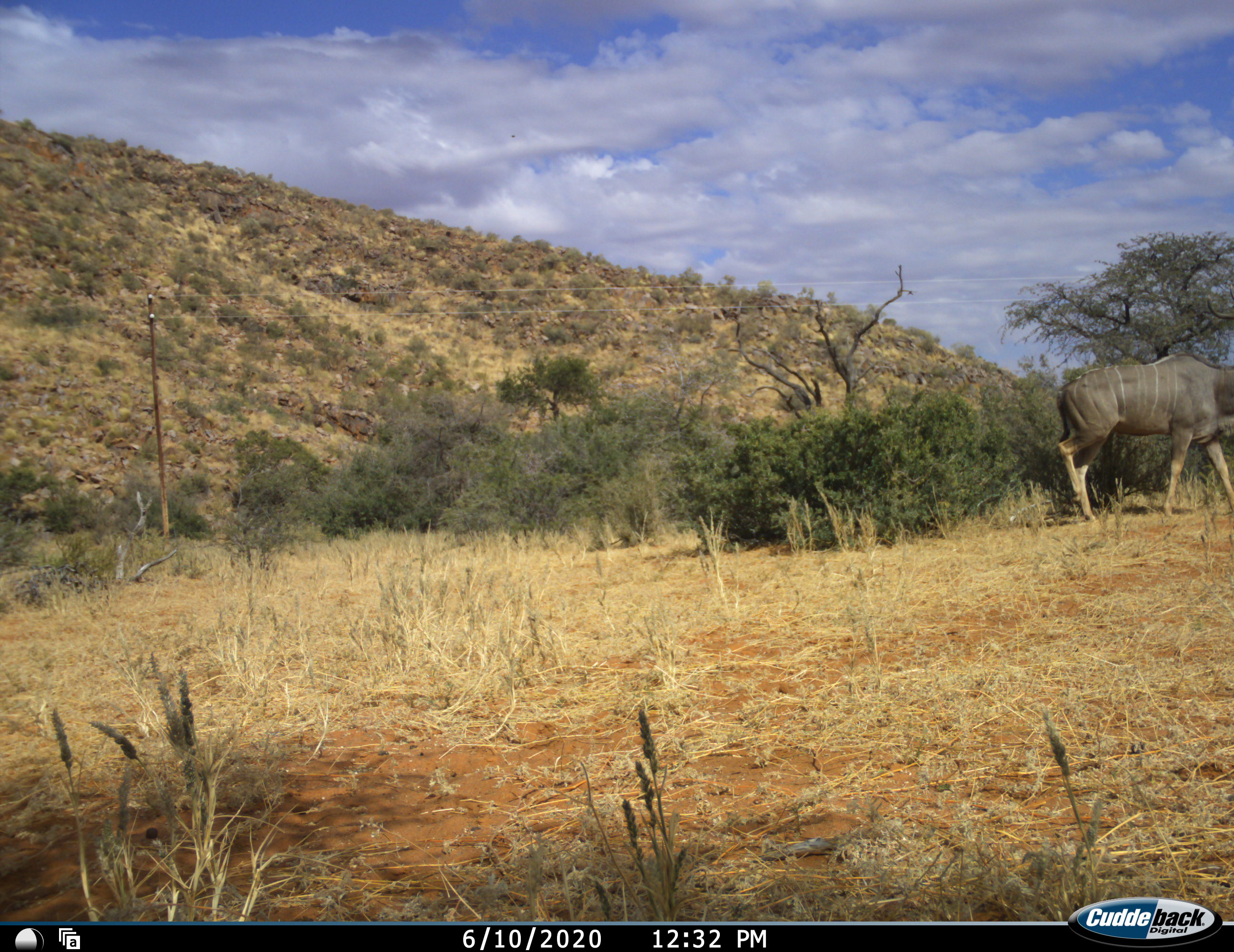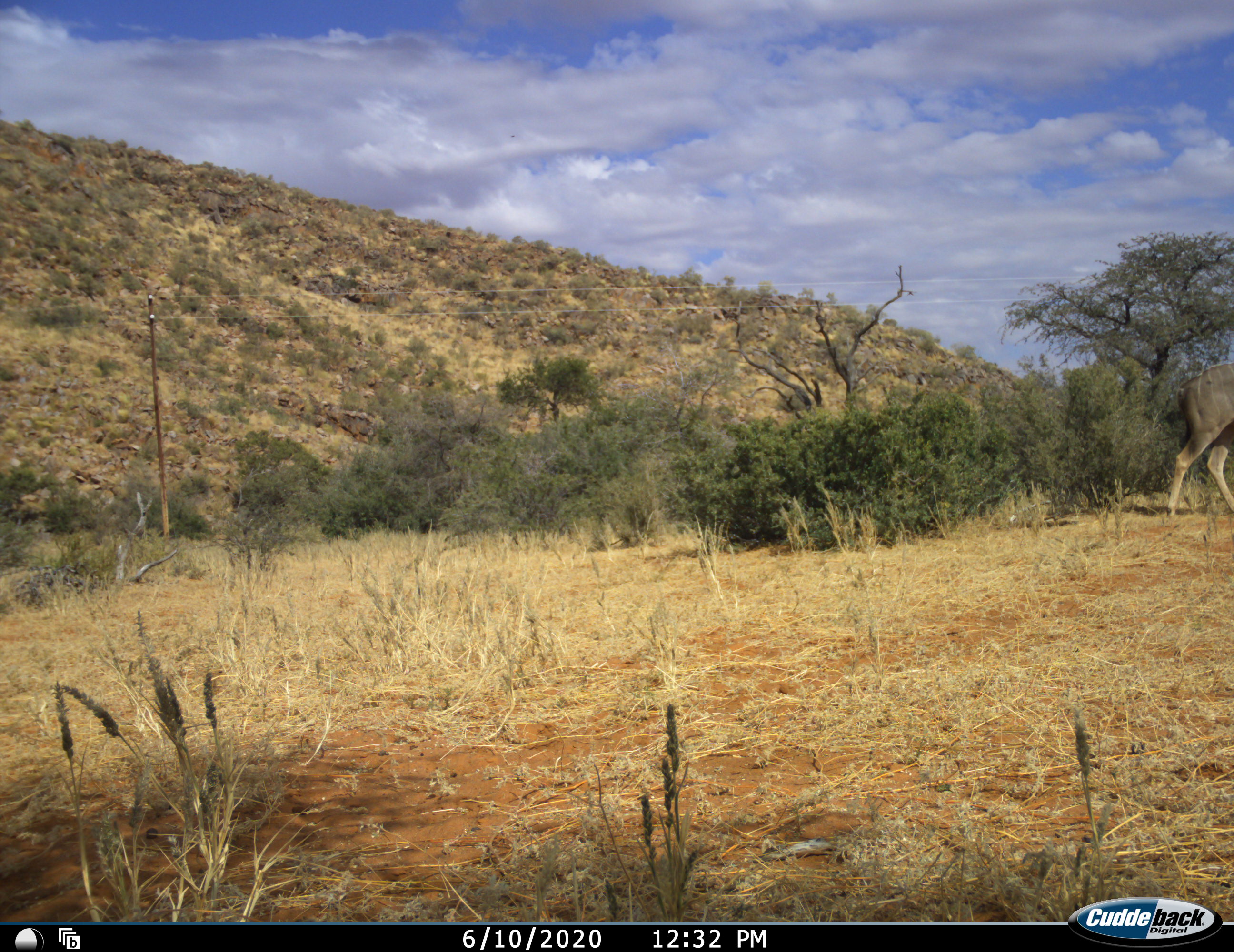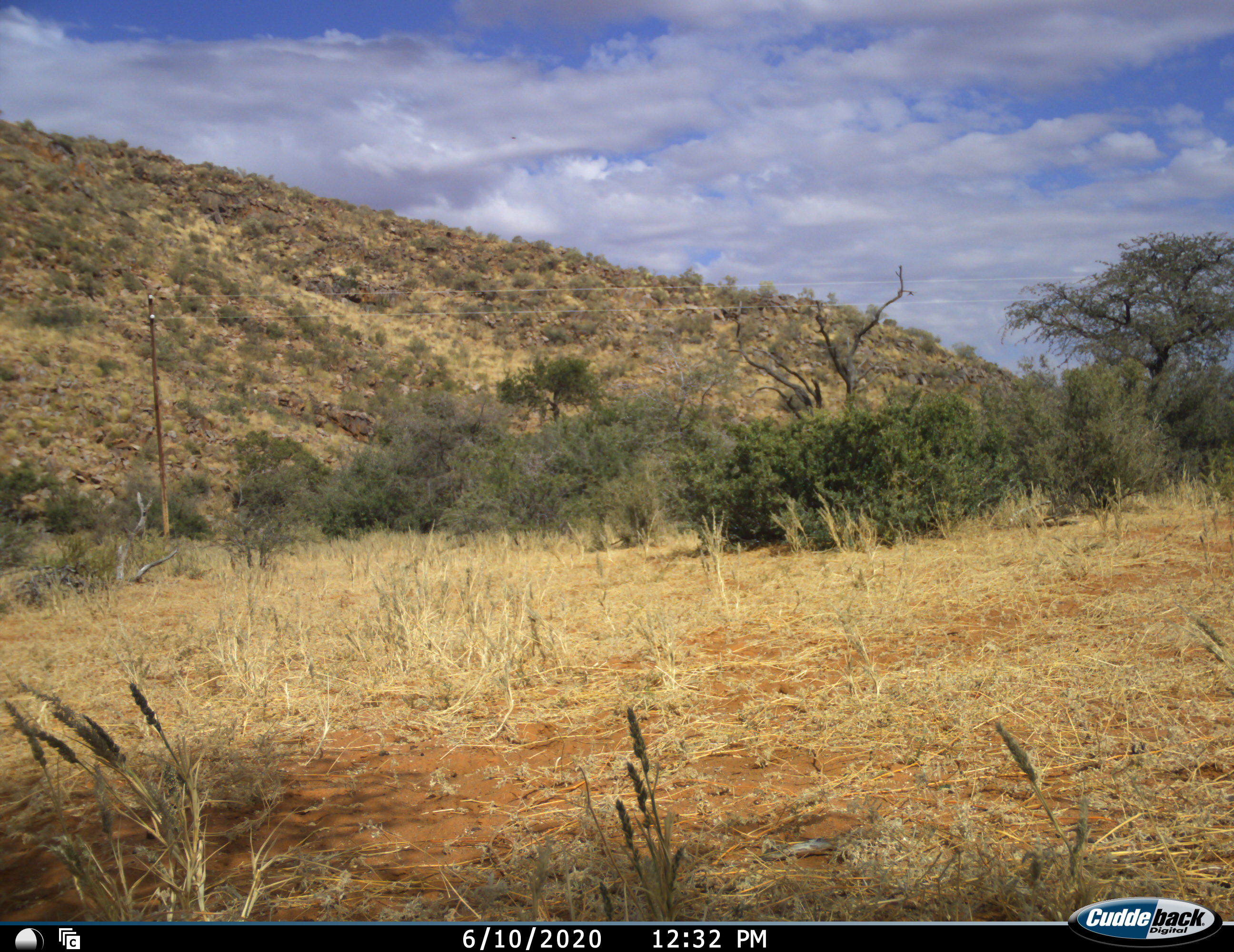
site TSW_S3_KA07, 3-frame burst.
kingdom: Animalia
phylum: Chordata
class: Mammalia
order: Artiodactyla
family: Bovidae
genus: Tragelaphus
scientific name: Tragelaphus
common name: kudu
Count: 1.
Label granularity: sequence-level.